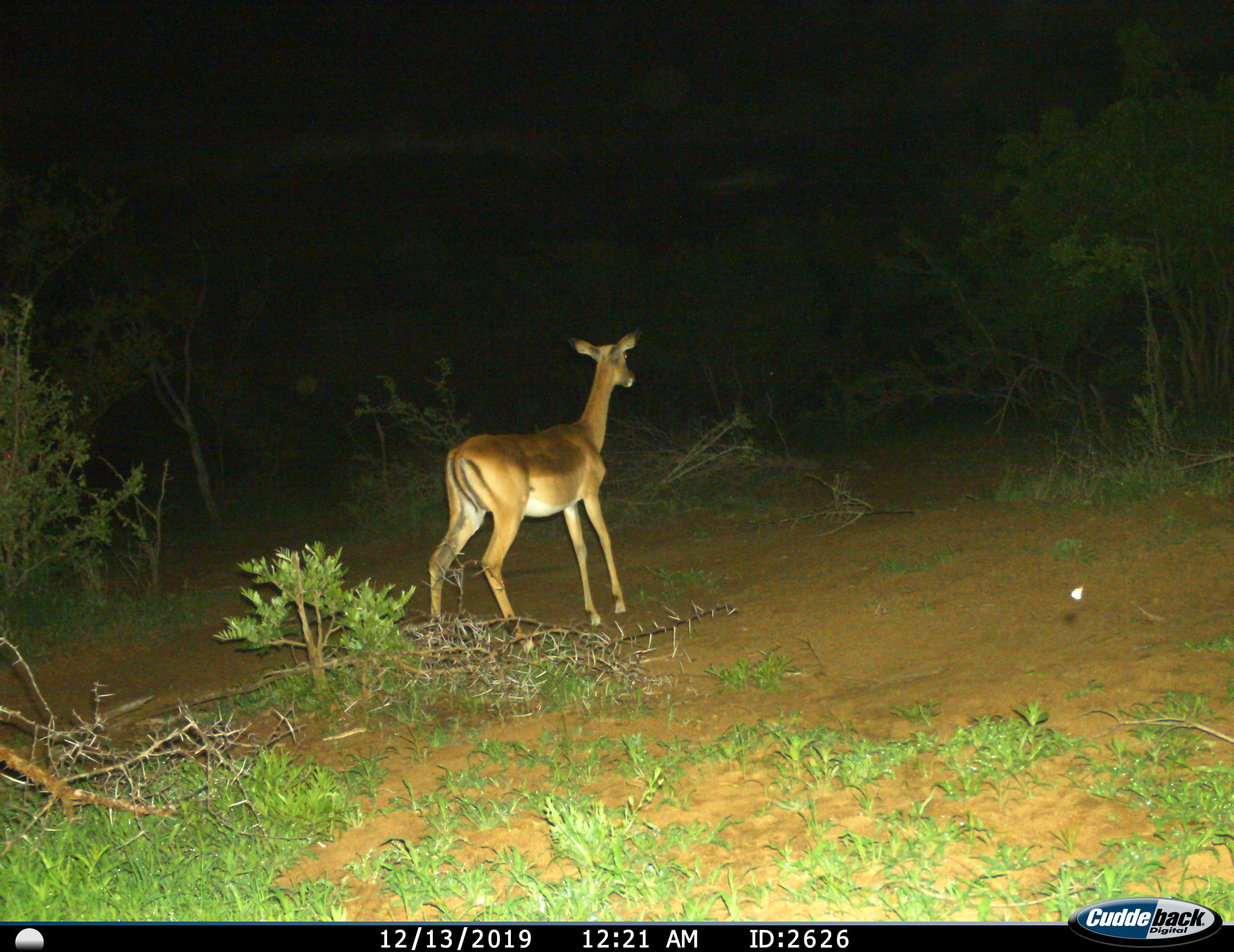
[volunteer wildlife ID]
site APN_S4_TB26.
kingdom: Animalia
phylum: Chordata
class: Mammalia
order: Artiodactyla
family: Bovidae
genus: Aepyceros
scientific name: Aepyceros melampus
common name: impala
Impala (Aepyceros melampus), count 1. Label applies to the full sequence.